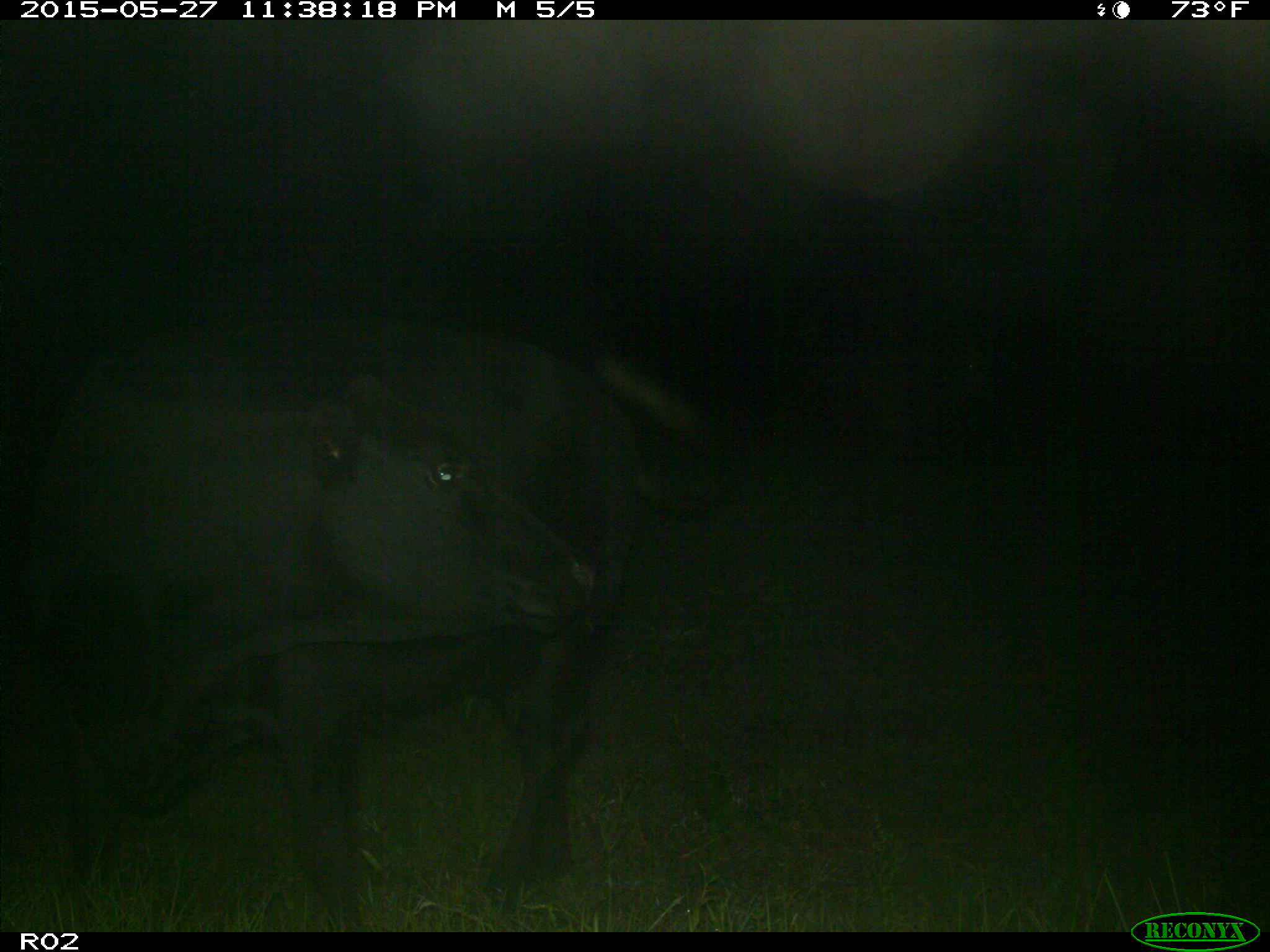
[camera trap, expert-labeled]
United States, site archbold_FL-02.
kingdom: Animalia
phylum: Chordata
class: Mammalia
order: Artiodactyla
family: Bovidae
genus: Bos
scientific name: Bos taurus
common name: domestic cow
Bos taurus (domestic cow).